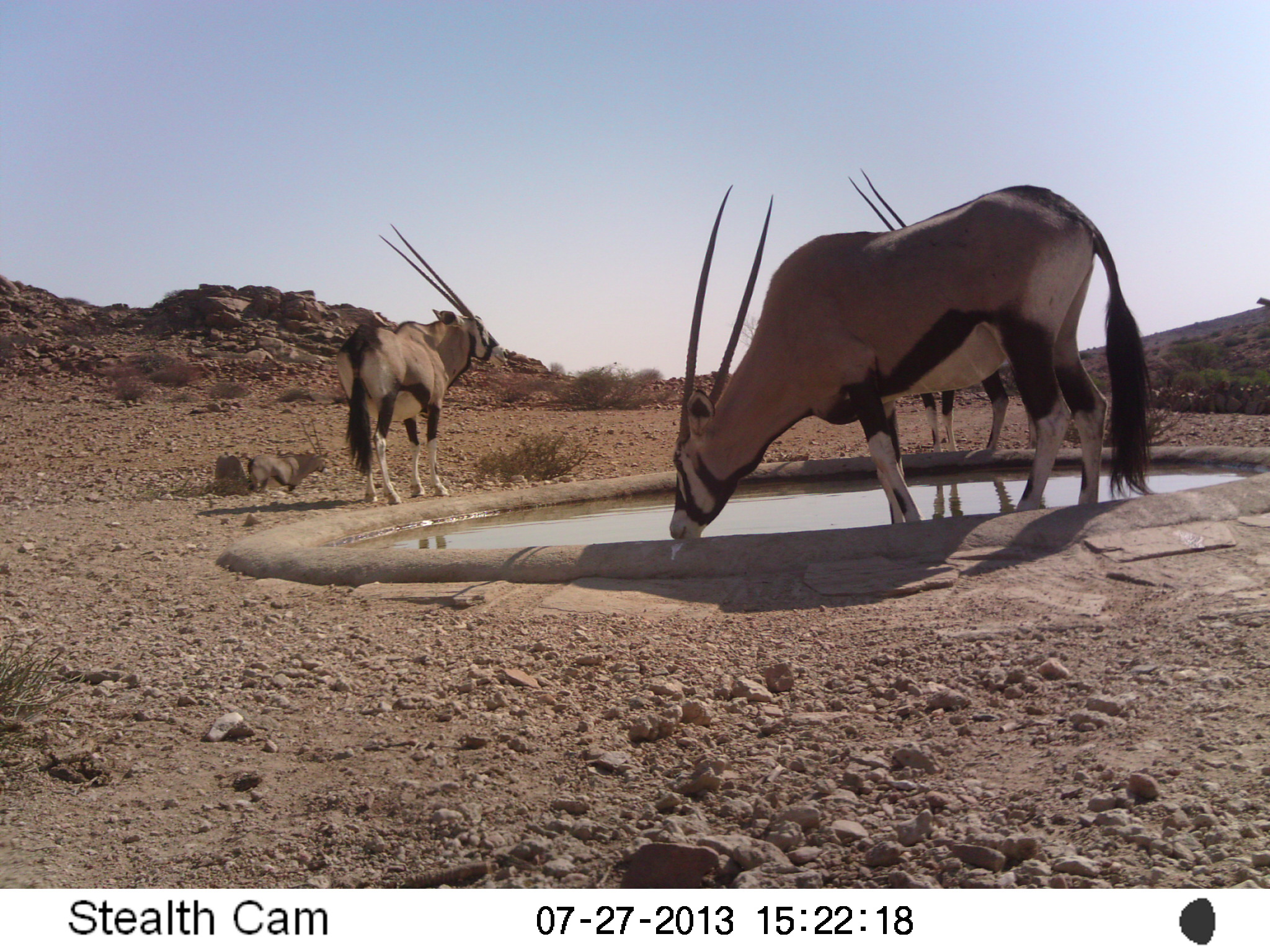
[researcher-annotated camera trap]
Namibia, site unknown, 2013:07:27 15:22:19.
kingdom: Animalia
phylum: Chordata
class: Mammalia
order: Artiodactyla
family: Bovidae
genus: Oryx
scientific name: Oryx gazella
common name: gemsbok